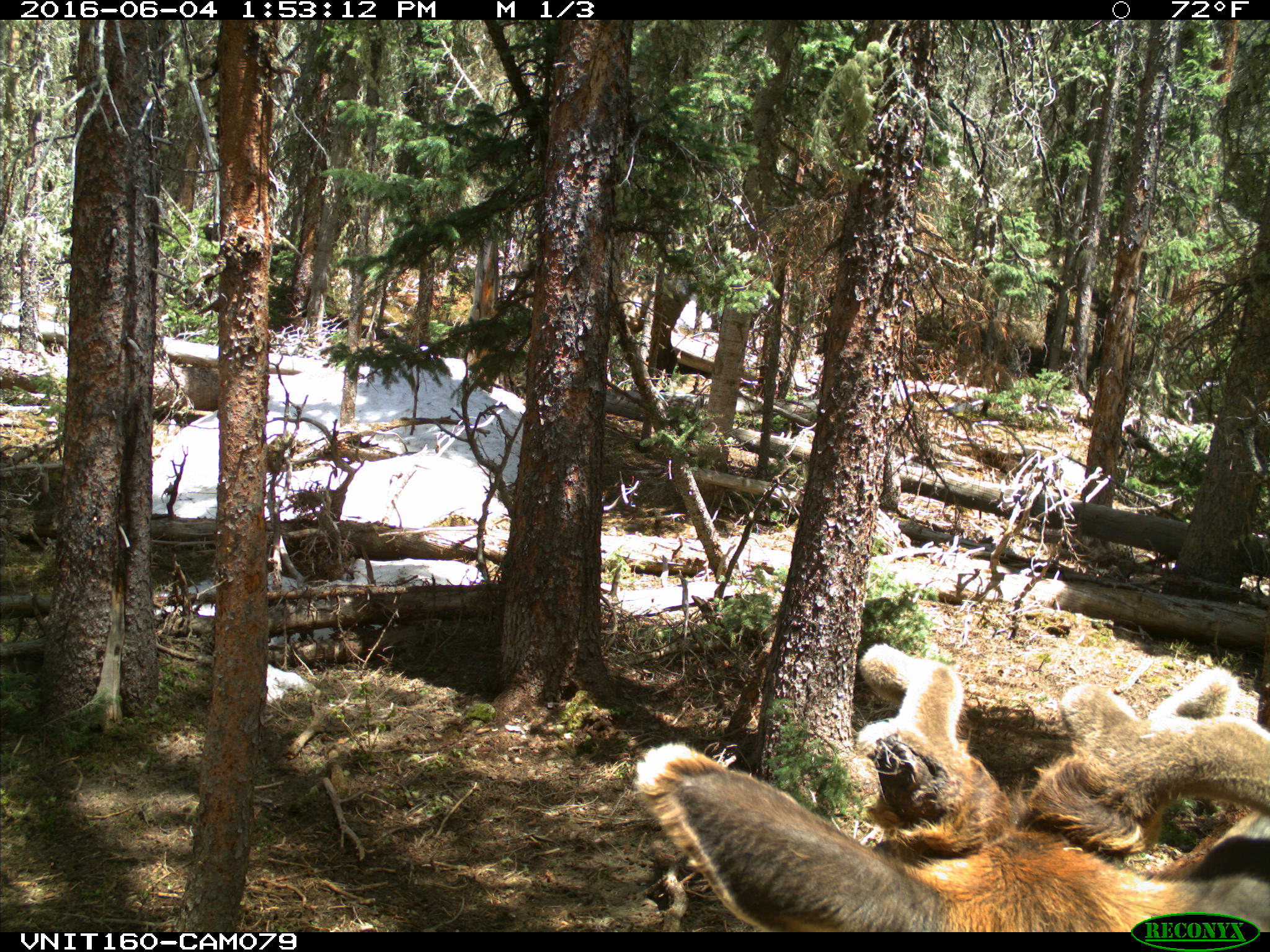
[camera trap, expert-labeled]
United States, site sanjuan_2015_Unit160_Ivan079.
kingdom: Animalia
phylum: Chordata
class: Mammalia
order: Artiodactyla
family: Cervidae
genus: Cervus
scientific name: Cervus elaphus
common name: red deer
Cervus elaphus (red deer).